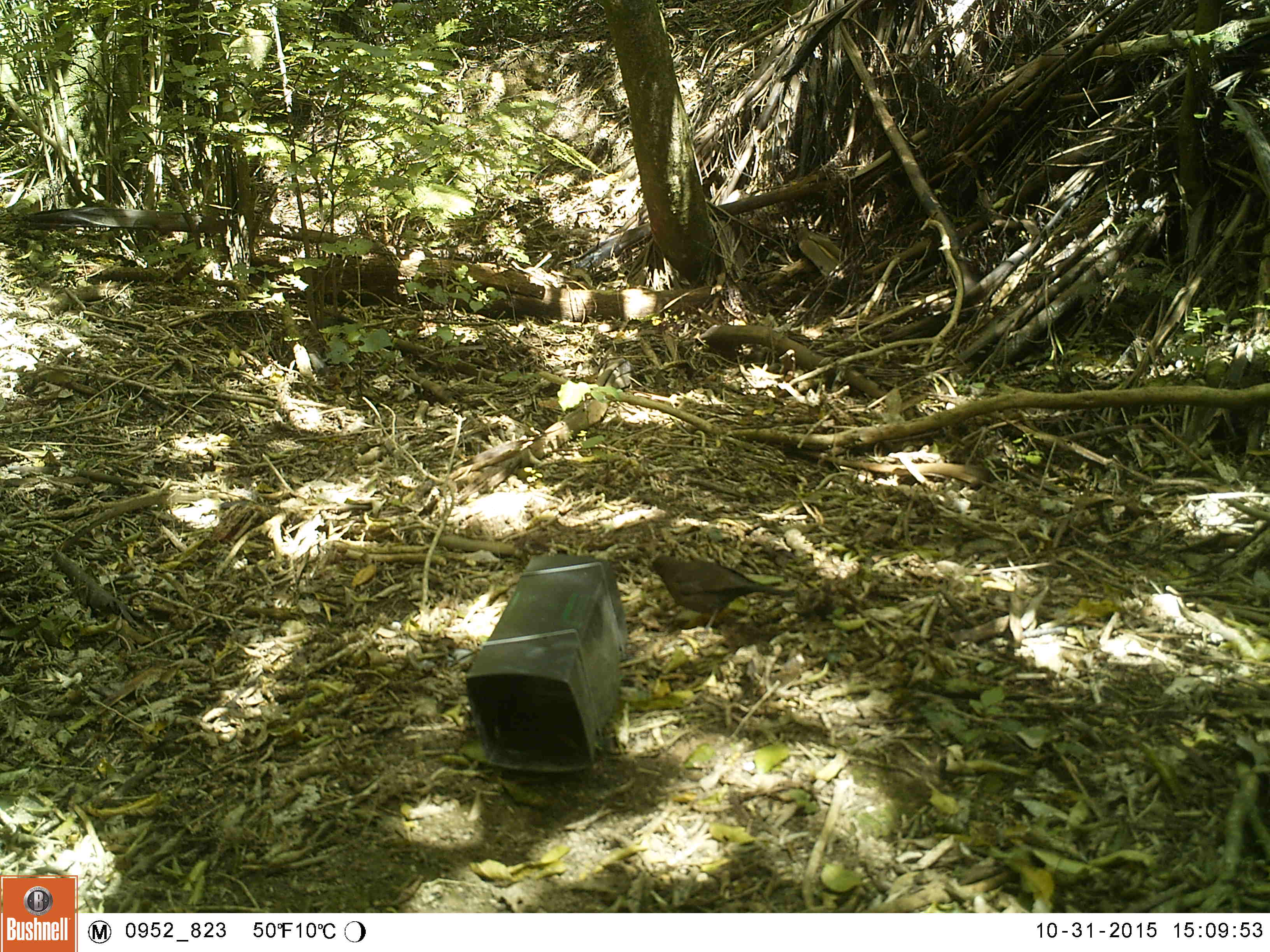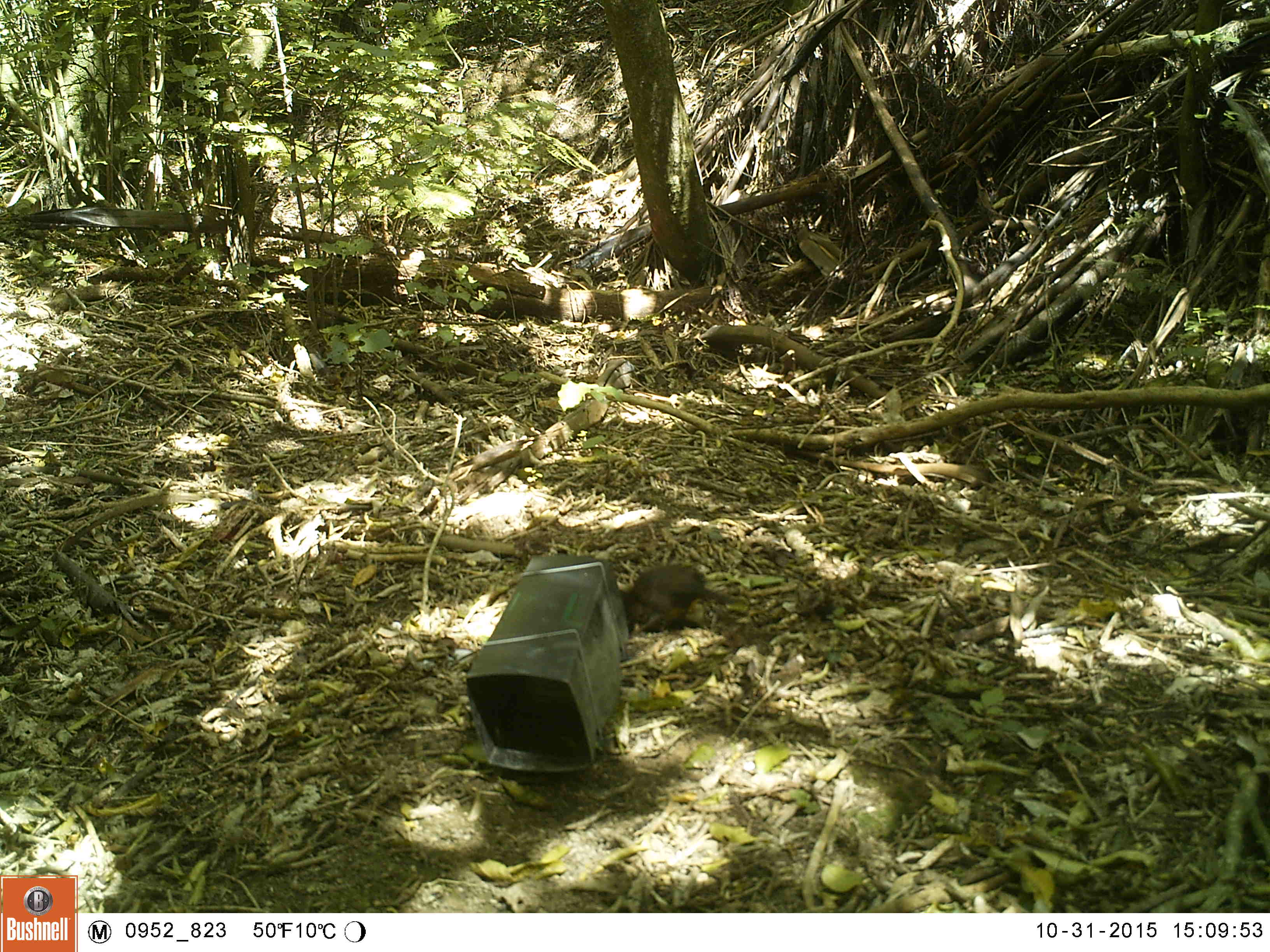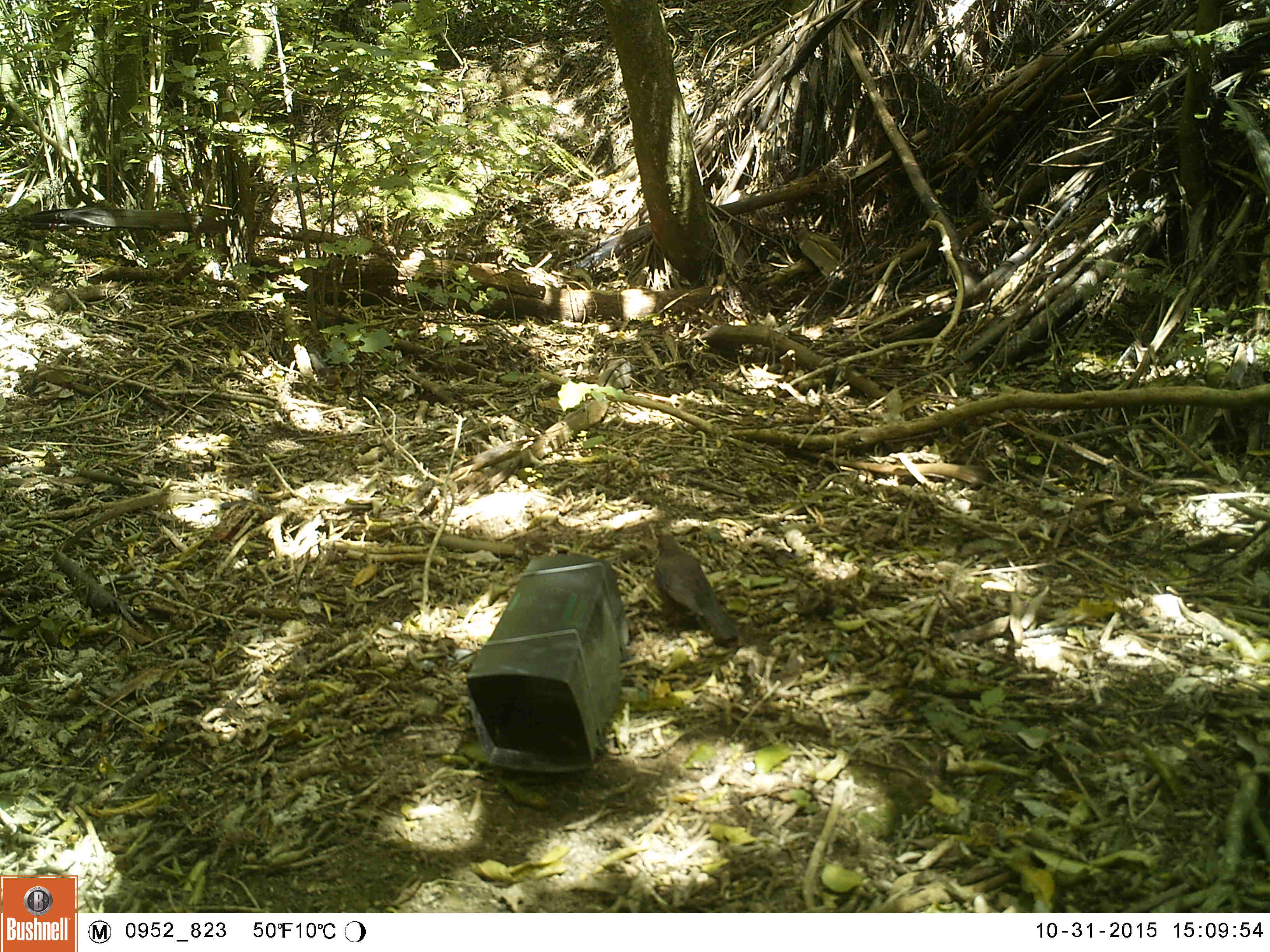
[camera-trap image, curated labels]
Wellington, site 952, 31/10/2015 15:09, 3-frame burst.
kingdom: Animalia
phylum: Chordata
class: Aves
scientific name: Aves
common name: bird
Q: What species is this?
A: Bird (Aves).